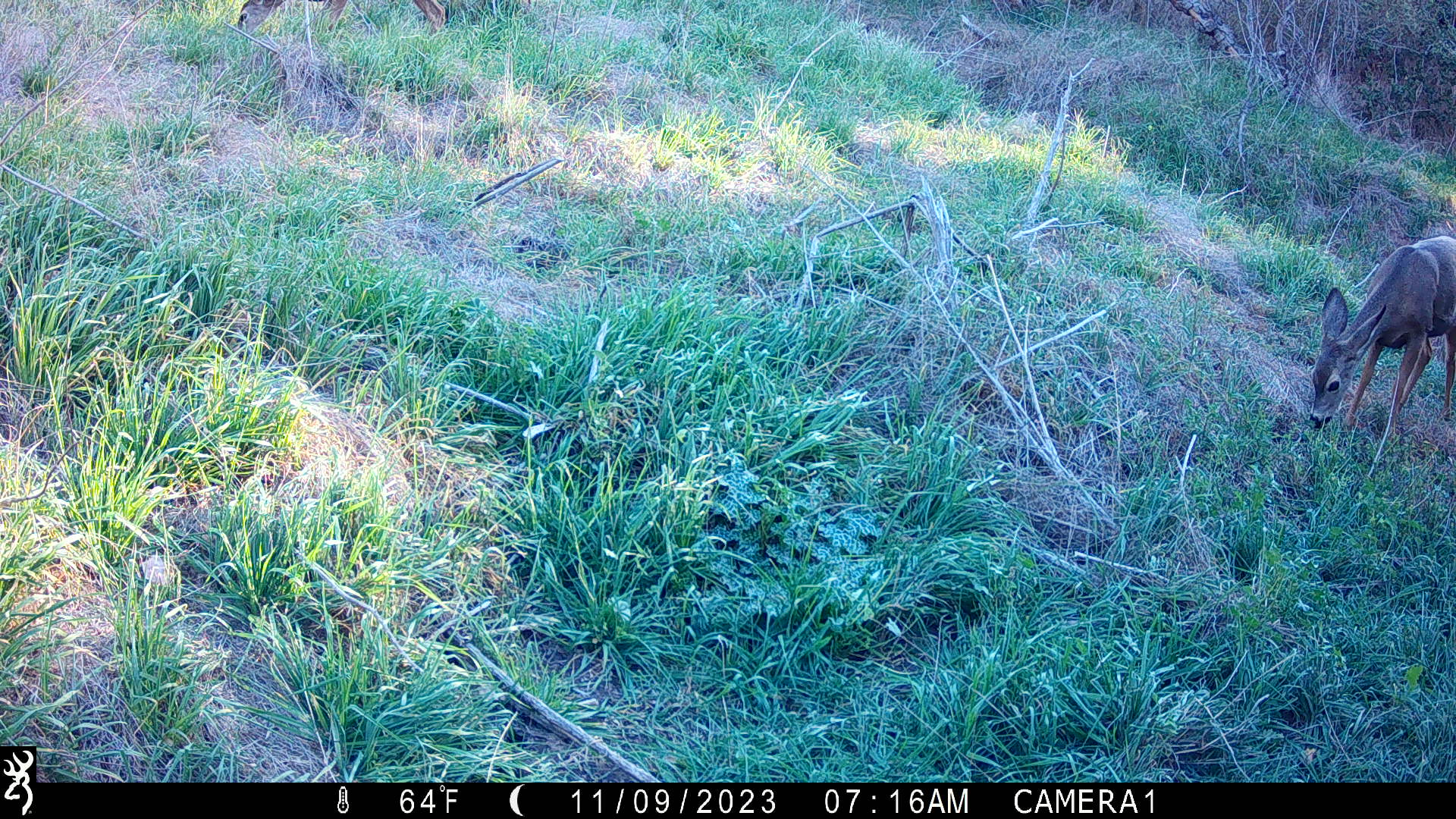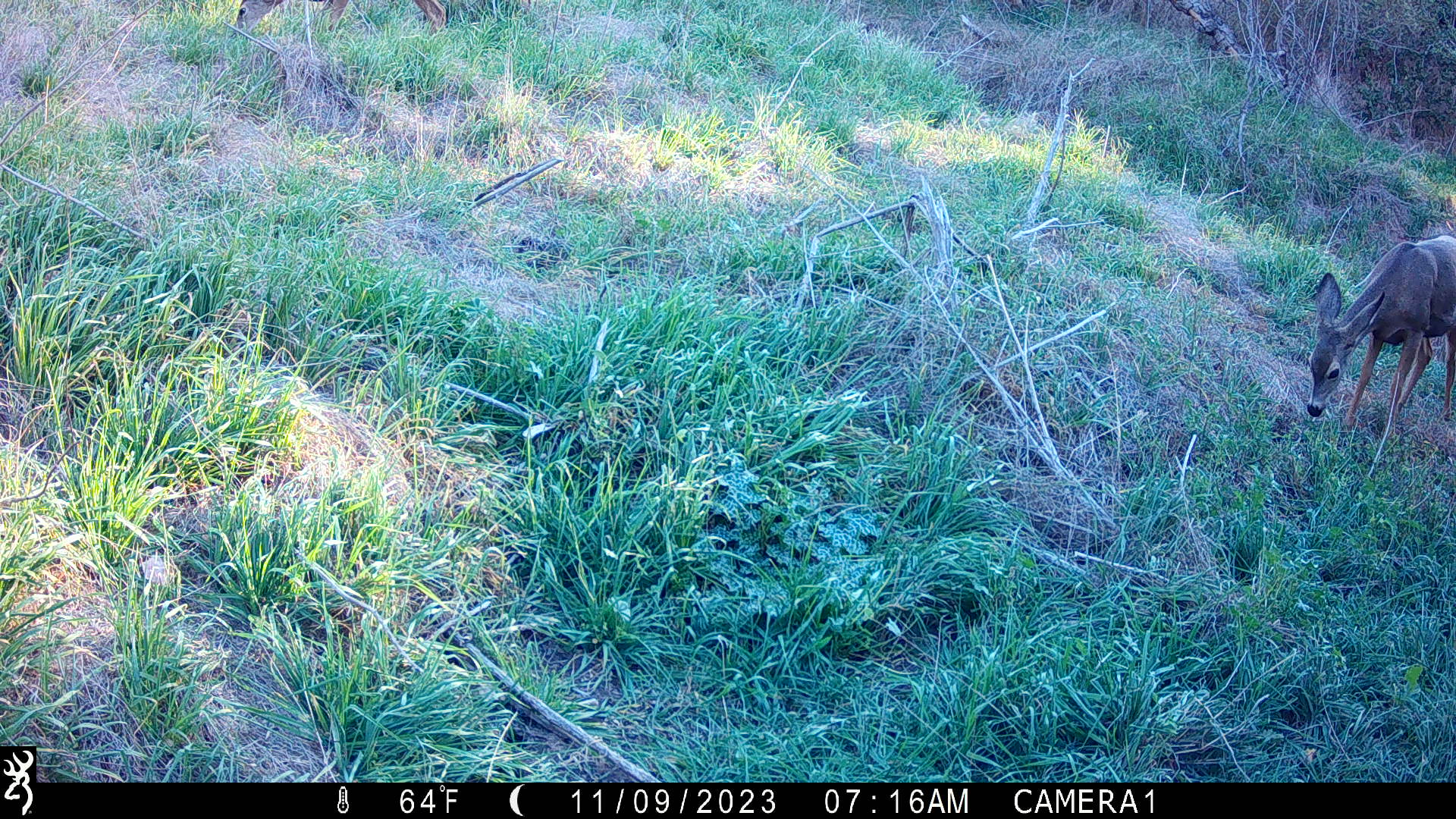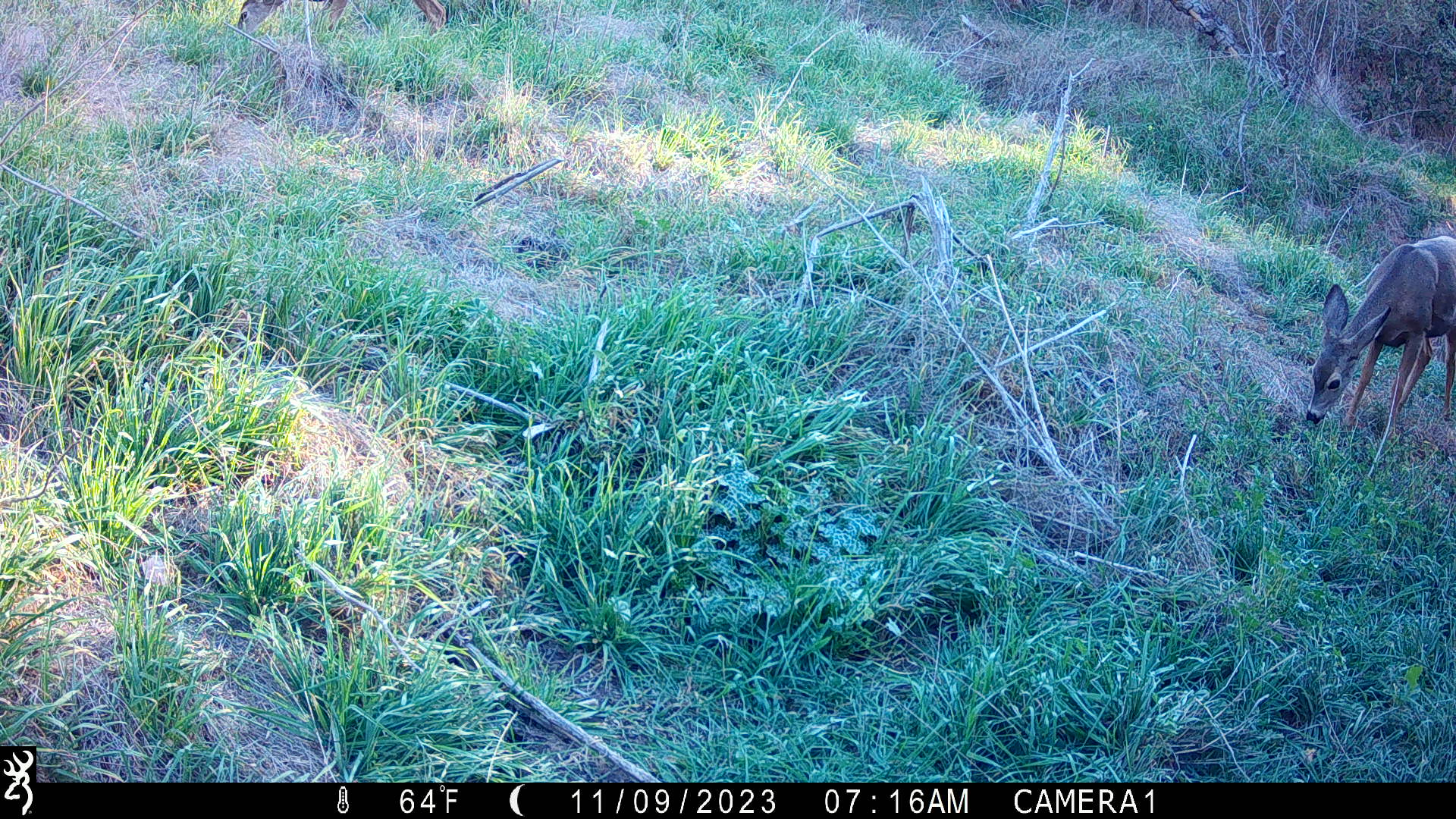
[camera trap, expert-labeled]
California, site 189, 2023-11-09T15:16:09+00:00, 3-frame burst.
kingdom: Animalia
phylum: Chordata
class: Mammalia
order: Artiodactyla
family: Cervidae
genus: Odocoileus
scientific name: Odocoileus hemionus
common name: mule deer